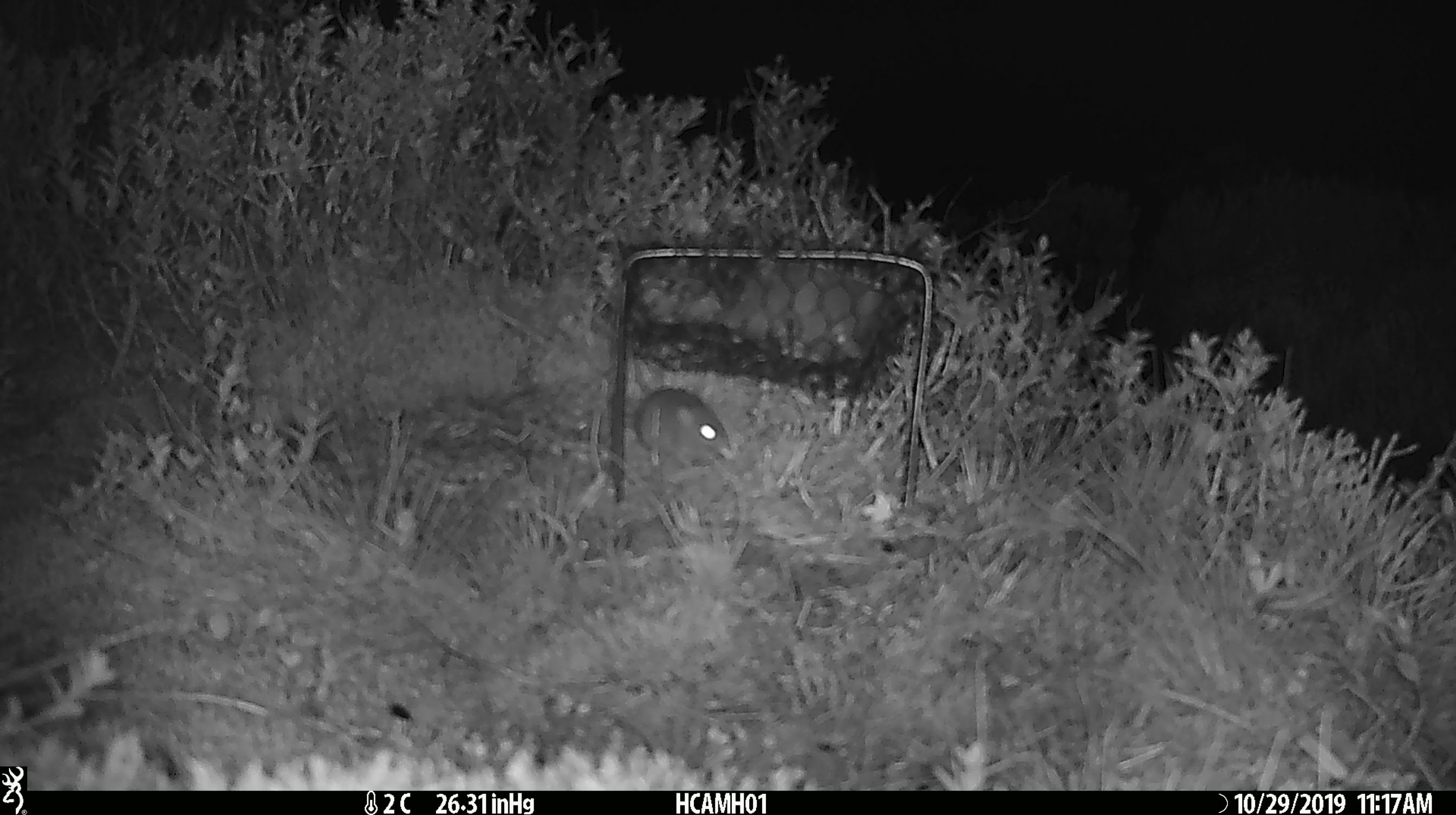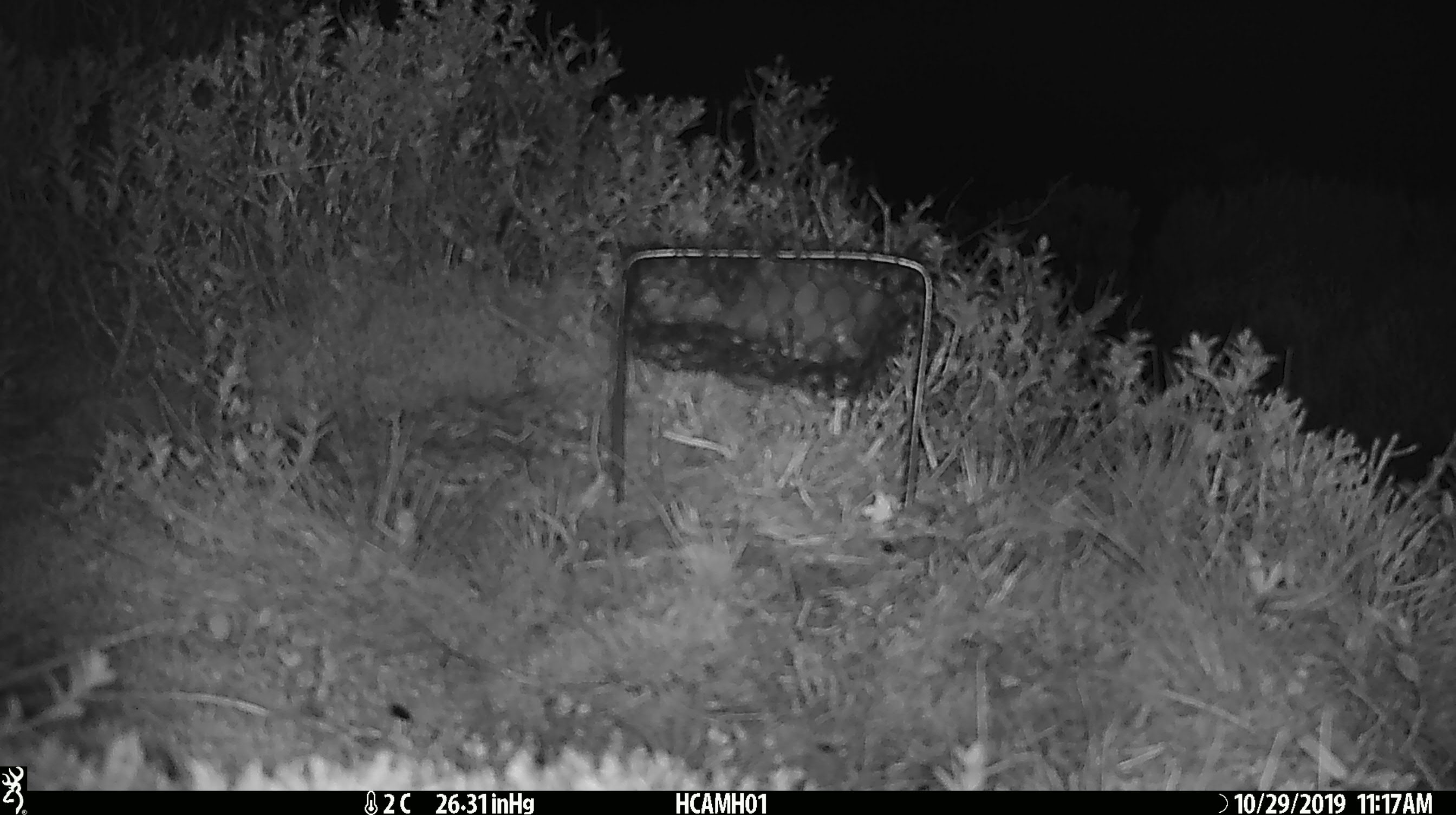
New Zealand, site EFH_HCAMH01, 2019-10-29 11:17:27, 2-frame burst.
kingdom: Animalia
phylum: Chordata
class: Mammalia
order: Rodentia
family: Muridae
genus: Mus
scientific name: Mus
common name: mouse